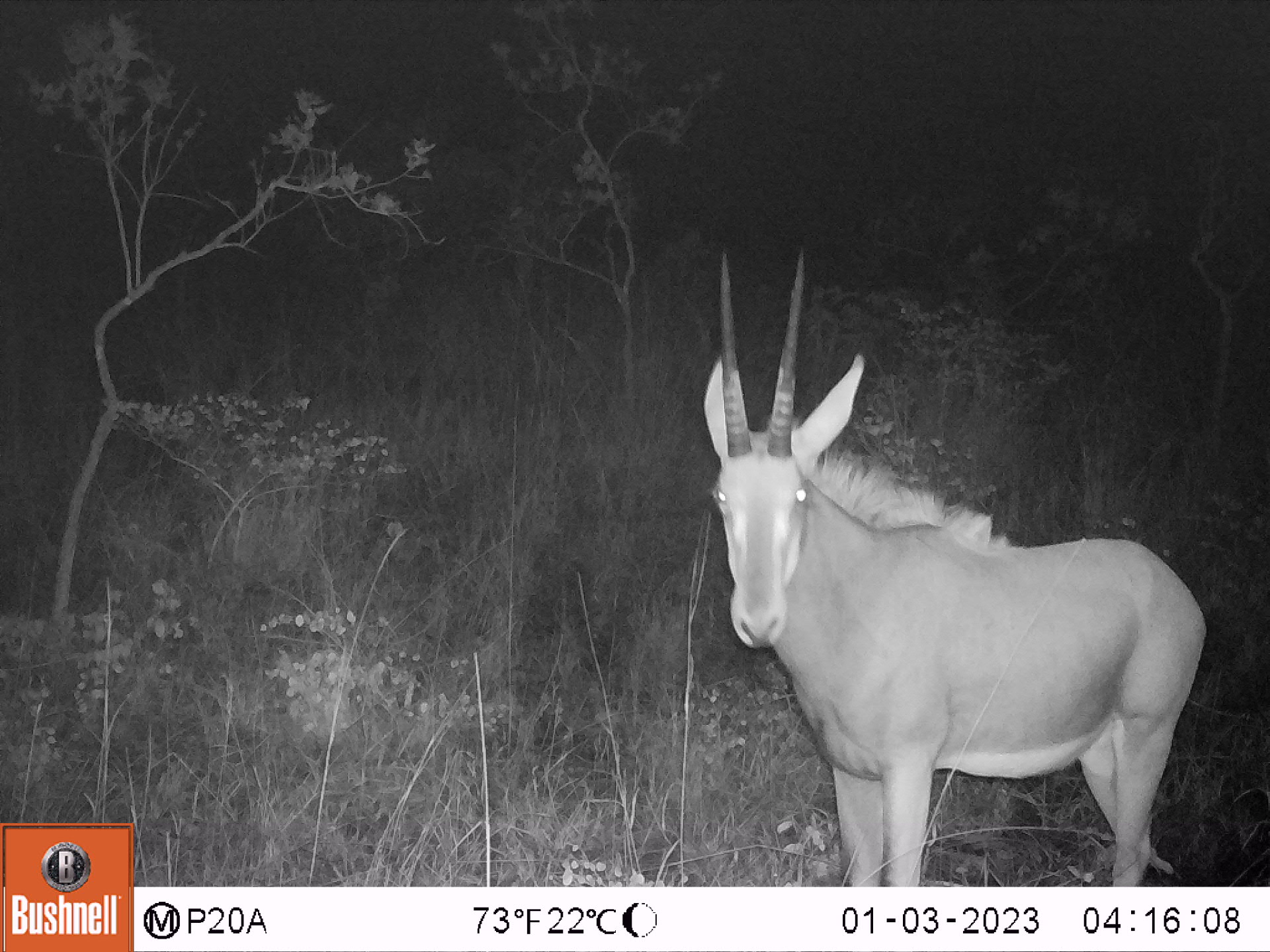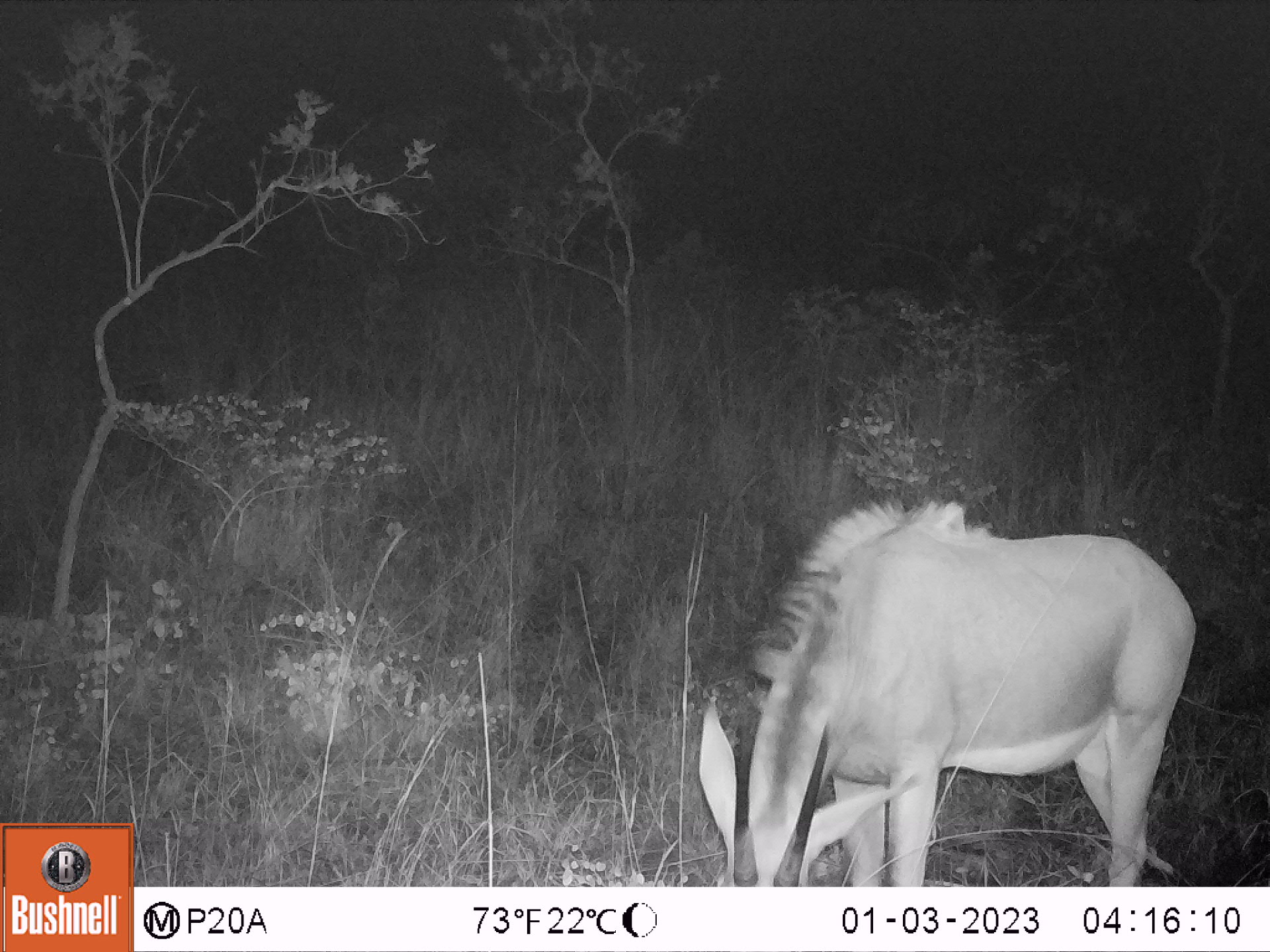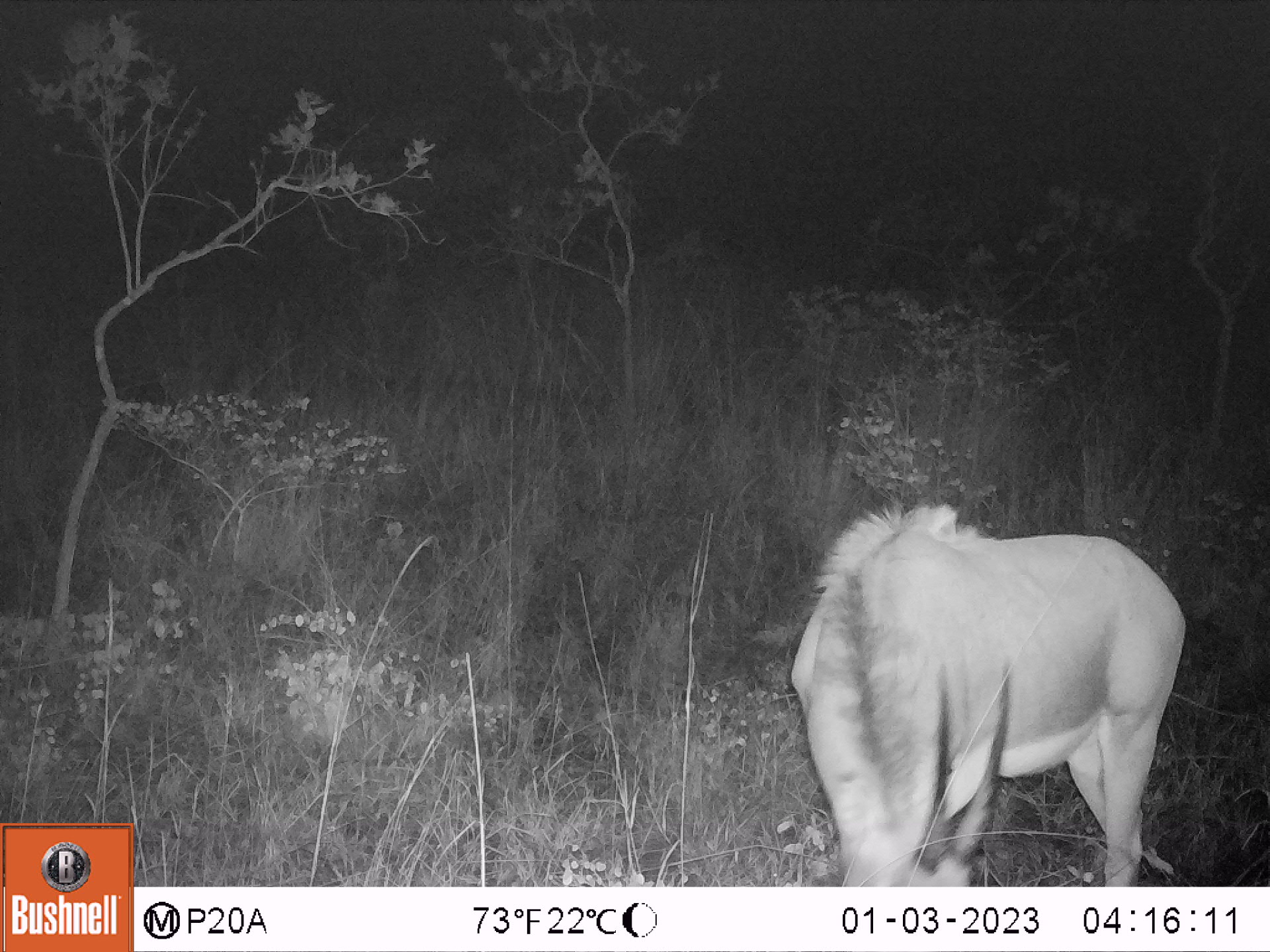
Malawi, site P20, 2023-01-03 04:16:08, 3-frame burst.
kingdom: Animalia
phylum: Chordata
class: Mammalia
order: Artiodactyla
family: Bovidae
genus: Hippotragus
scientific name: Hippotragus niger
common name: sable antelope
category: sable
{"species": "sable (sable antelope) (Hippotragus niger)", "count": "1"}